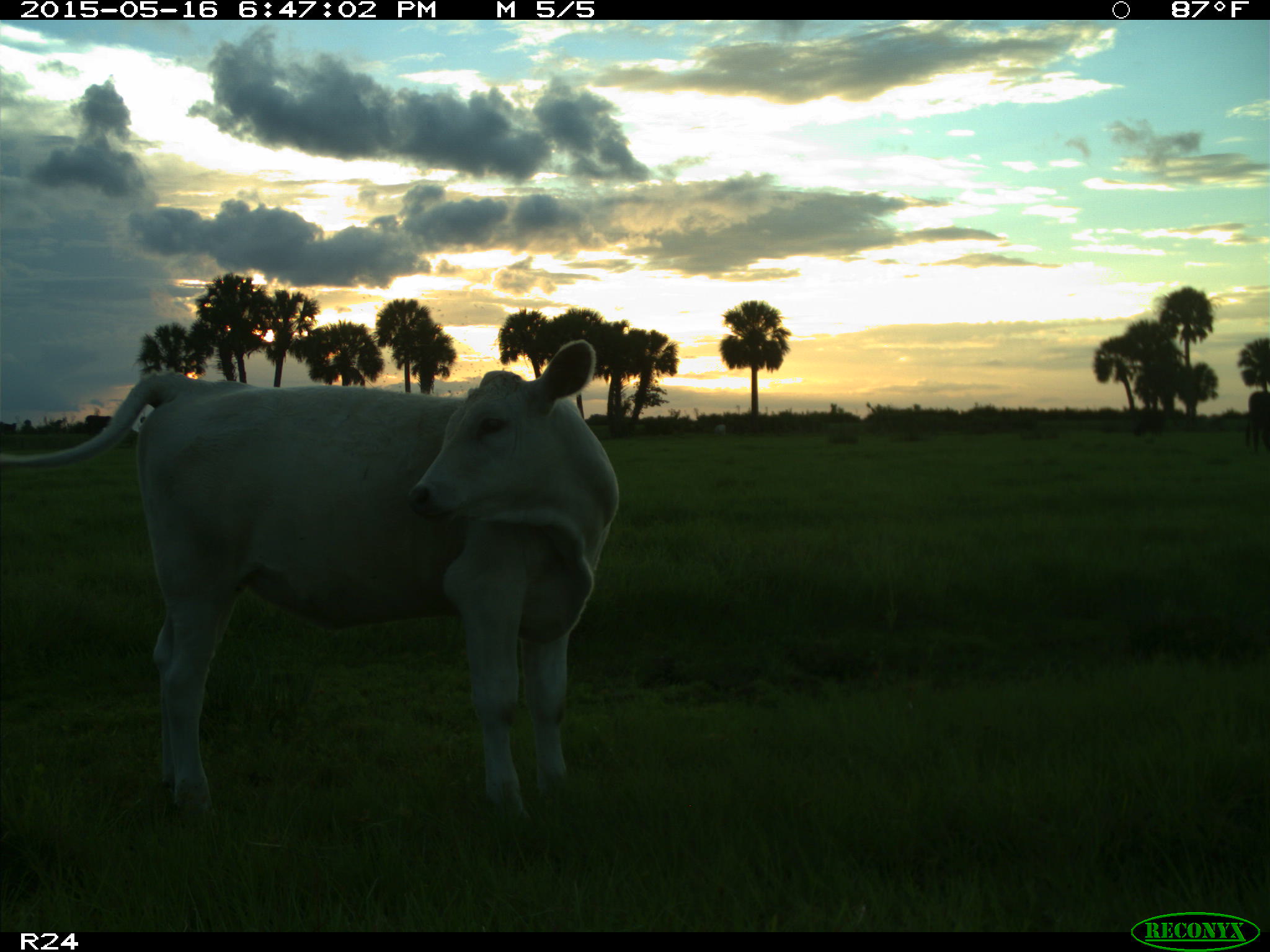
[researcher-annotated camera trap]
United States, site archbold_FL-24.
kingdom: Animalia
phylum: Chordata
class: Mammalia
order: Artiodactyla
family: Bovidae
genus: Bos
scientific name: Bos taurus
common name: domestic cow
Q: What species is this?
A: Bos taurus (domestic cow).